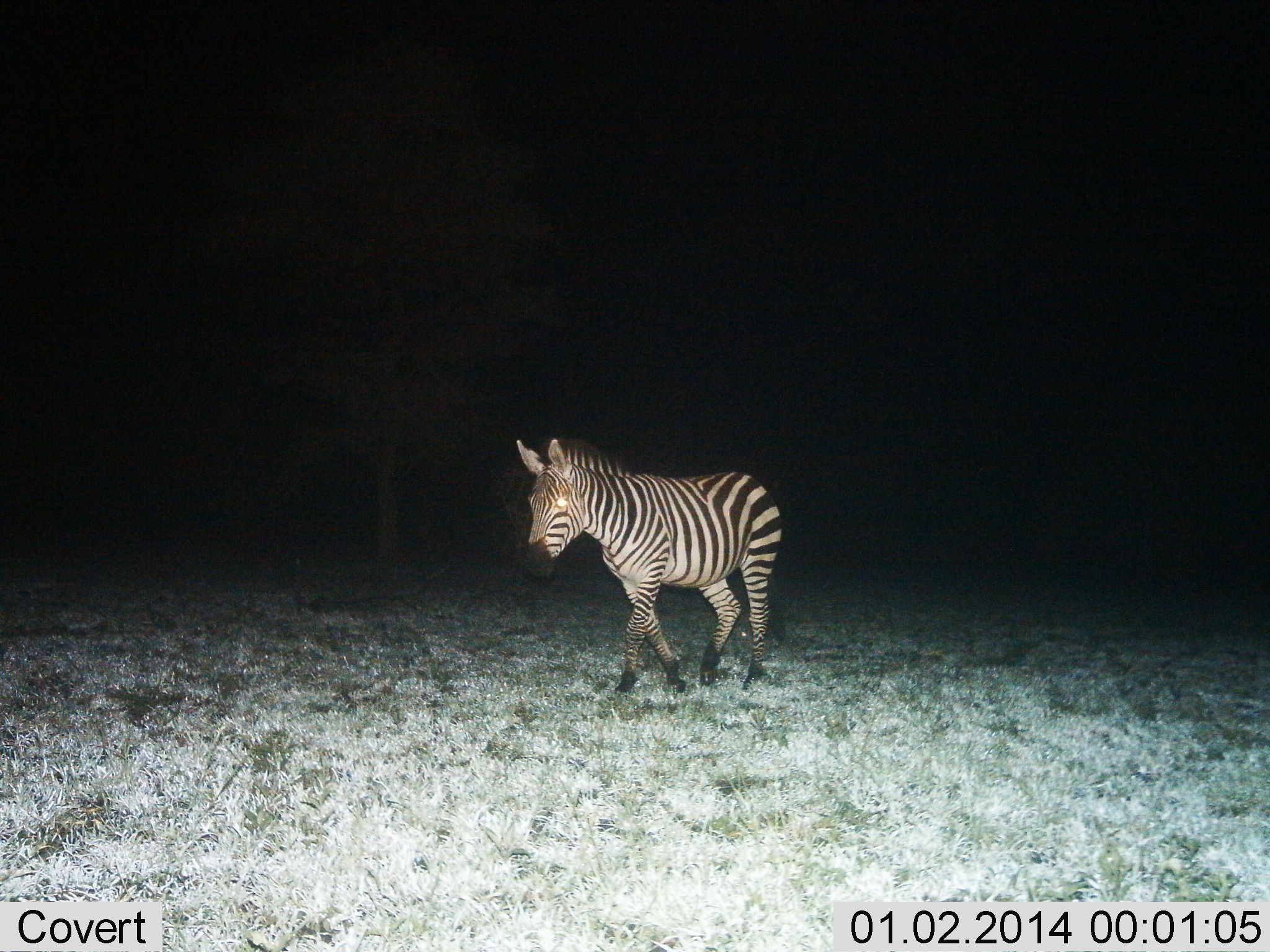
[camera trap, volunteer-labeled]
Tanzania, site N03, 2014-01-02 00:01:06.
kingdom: Animalia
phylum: Chordata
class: Mammalia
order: Perissodactyla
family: Equidae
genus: Equus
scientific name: Equus quagga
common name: plains zebra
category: zebra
Zebra (plains zebra) (Equus quagga), count 1. Behavior (volunteer vote fractions): standing 0%, resting 0%, moving 100%, interacting 0%. Young present (vote fraction): 0%. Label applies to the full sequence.